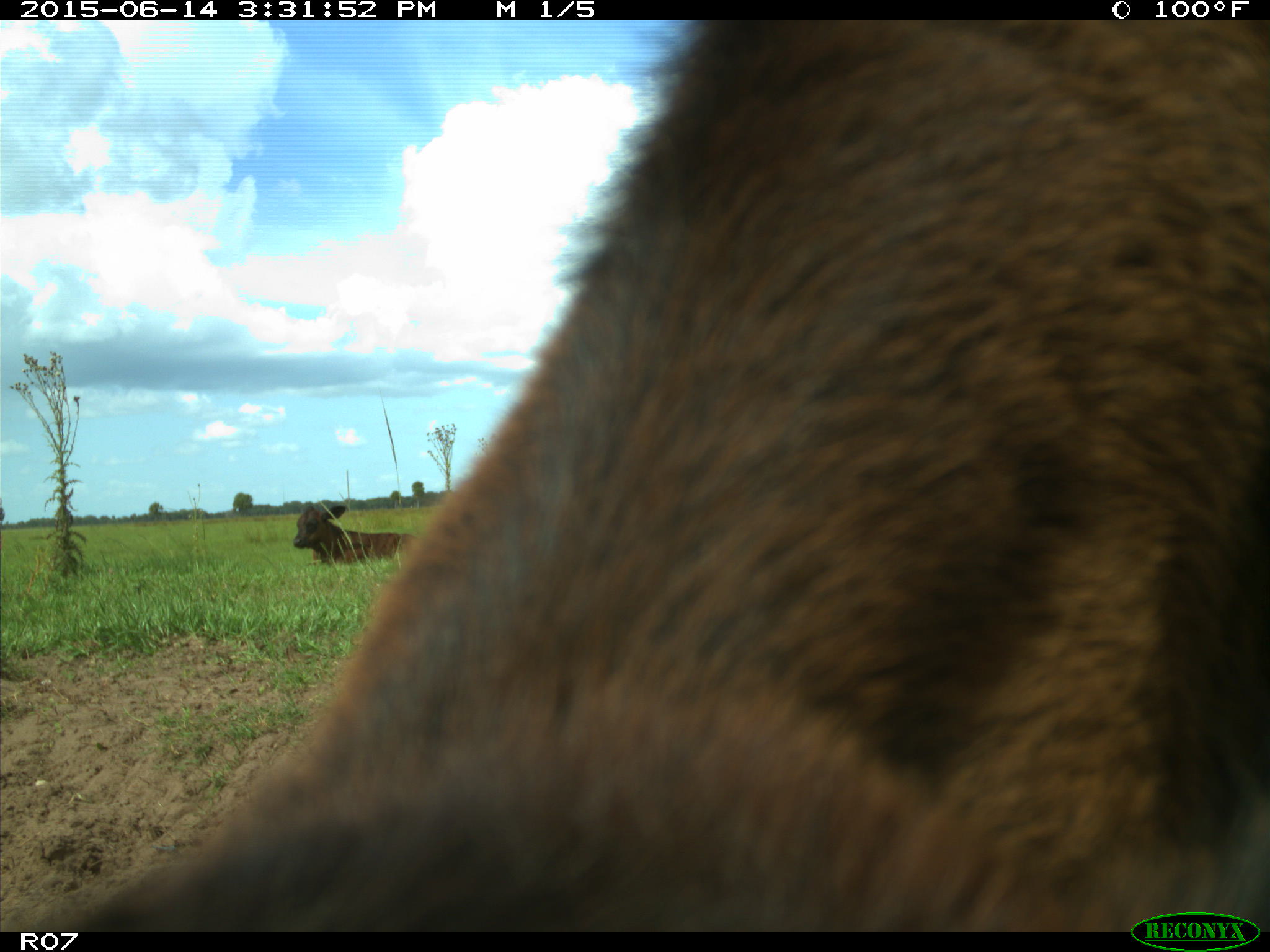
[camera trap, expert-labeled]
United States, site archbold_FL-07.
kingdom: Animalia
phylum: Chordata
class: Mammalia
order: Artiodactyla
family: Bovidae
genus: Bos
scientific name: Bos taurus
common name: domestic cow